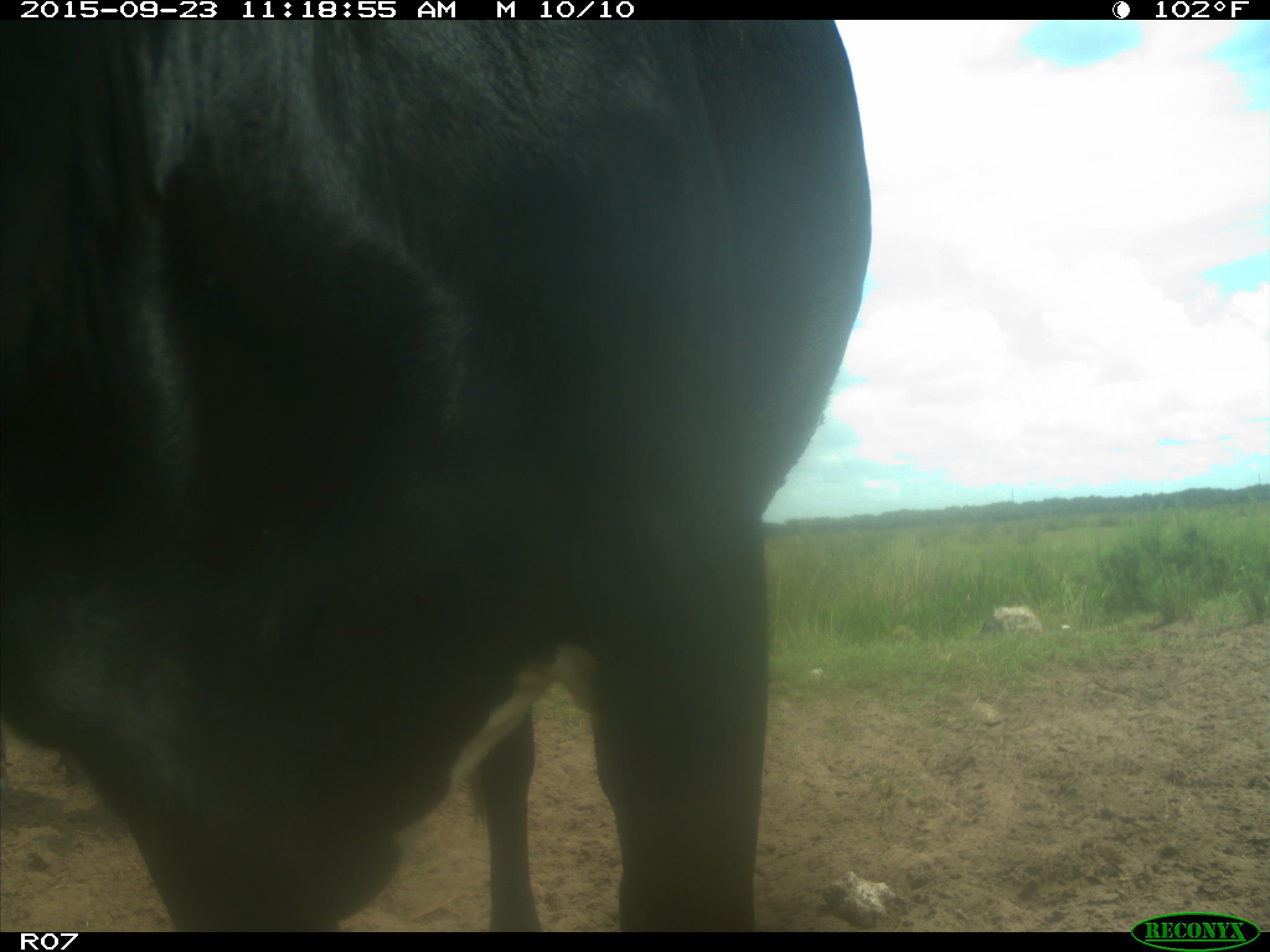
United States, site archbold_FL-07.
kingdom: Animalia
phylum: Chordata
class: Mammalia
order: Artiodactyla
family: Bovidae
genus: Bos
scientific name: Bos taurus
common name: domestic cow